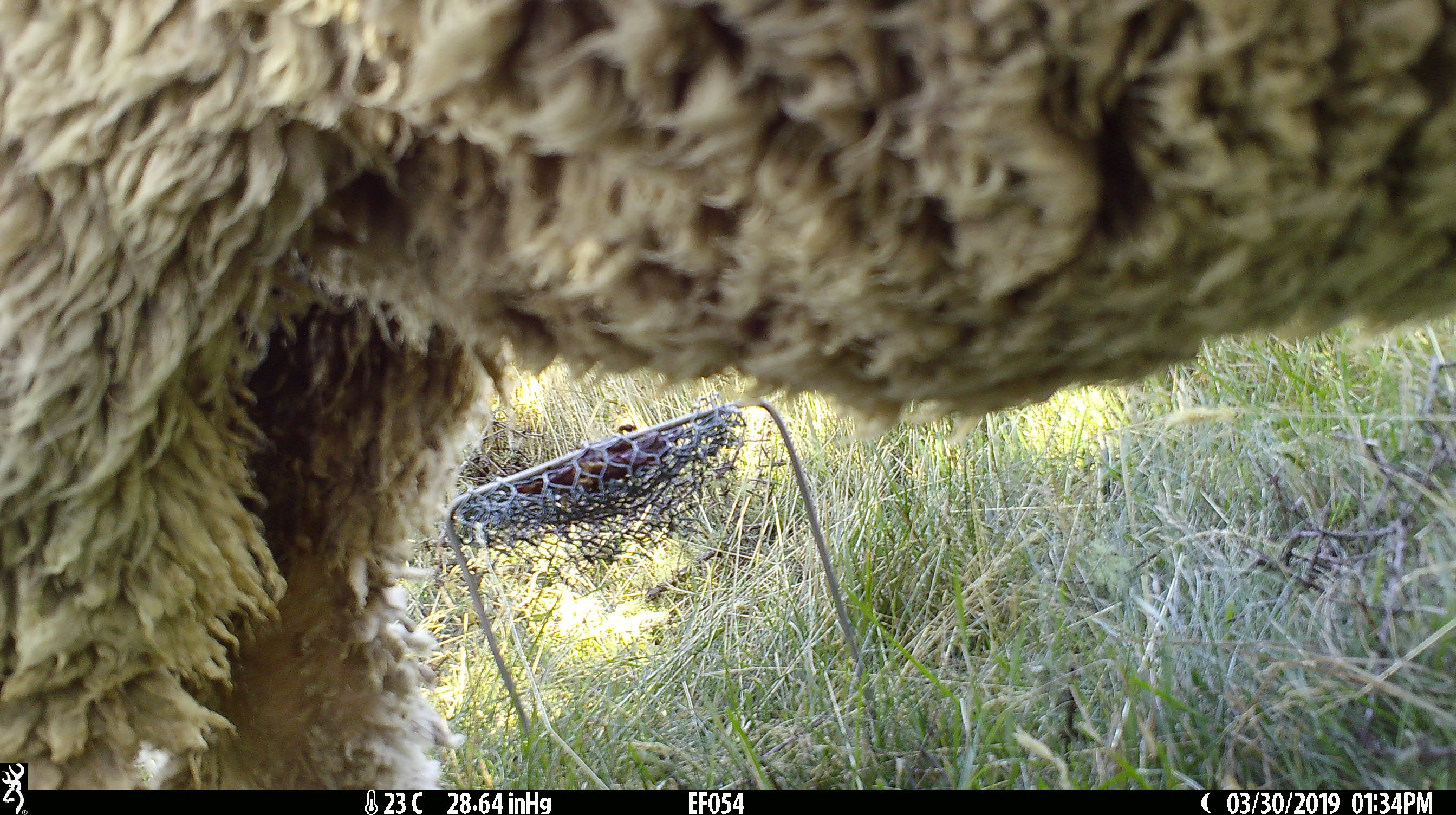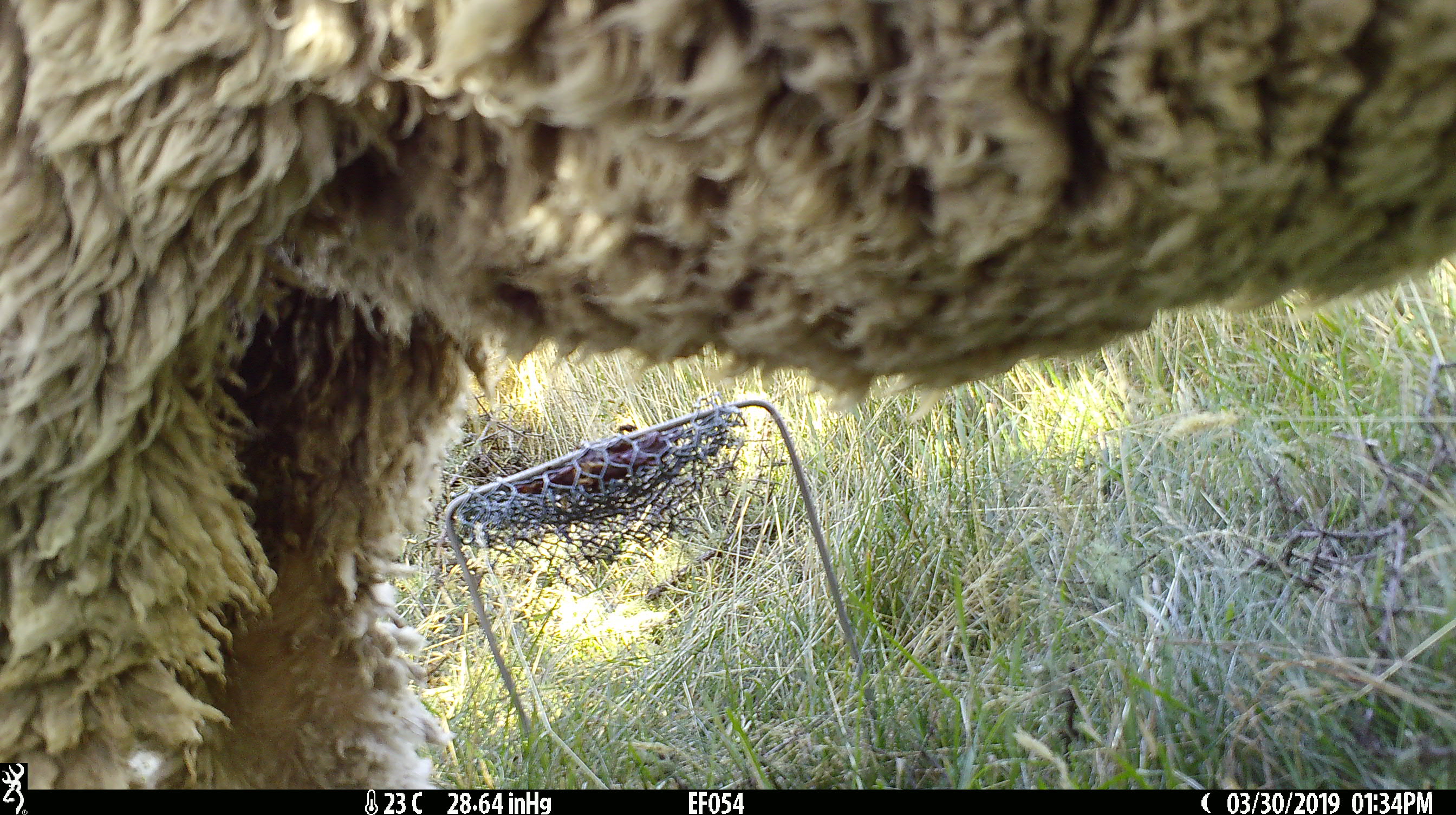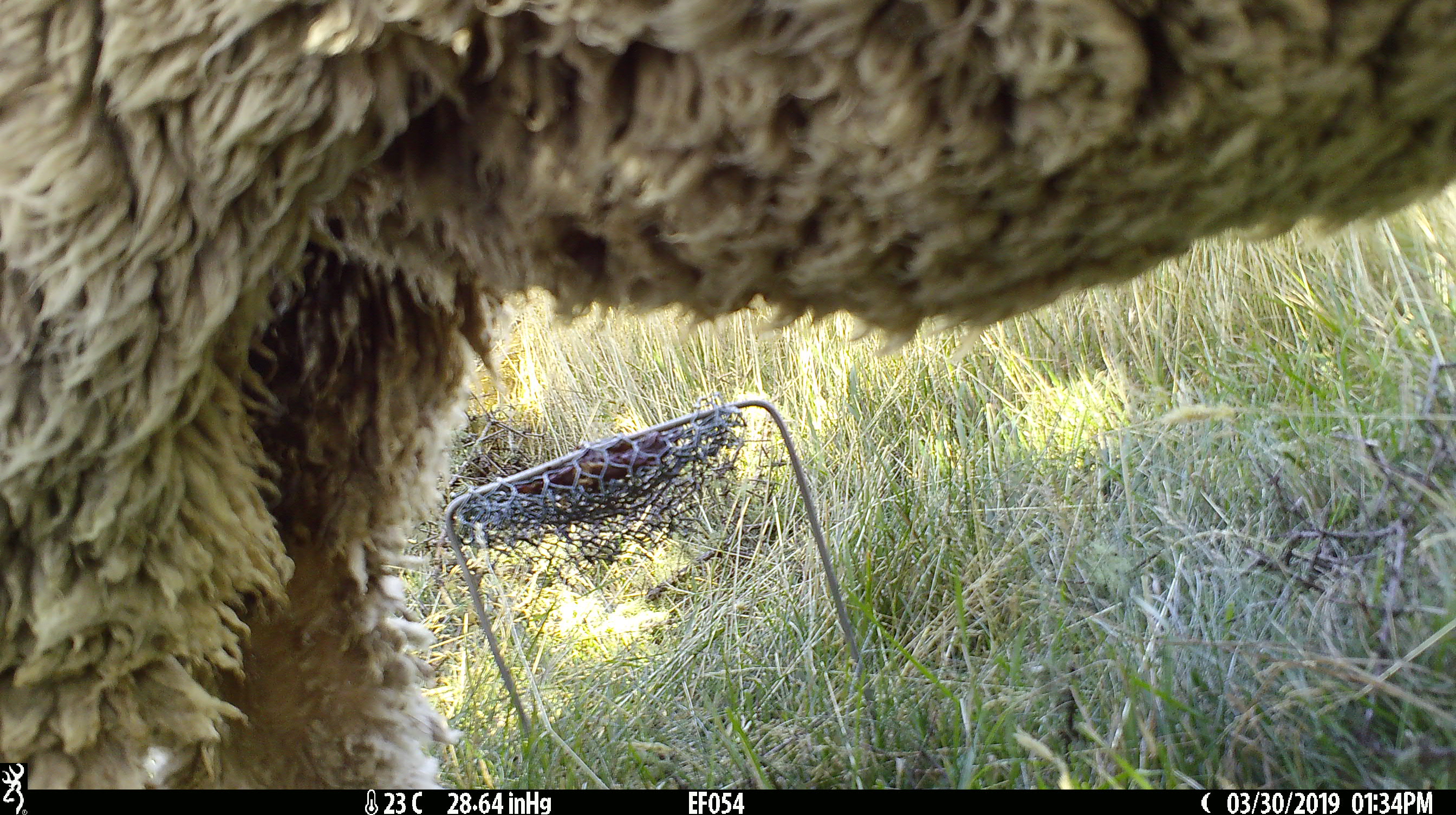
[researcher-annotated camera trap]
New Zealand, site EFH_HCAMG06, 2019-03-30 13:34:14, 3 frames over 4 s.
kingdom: Animalia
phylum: Chordata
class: Mammalia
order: Artiodactyla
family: Bovidae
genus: Ovis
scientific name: Ovis aries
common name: domestic sheep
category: sheep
Sheep (domestic sheep) (Ovis aries).